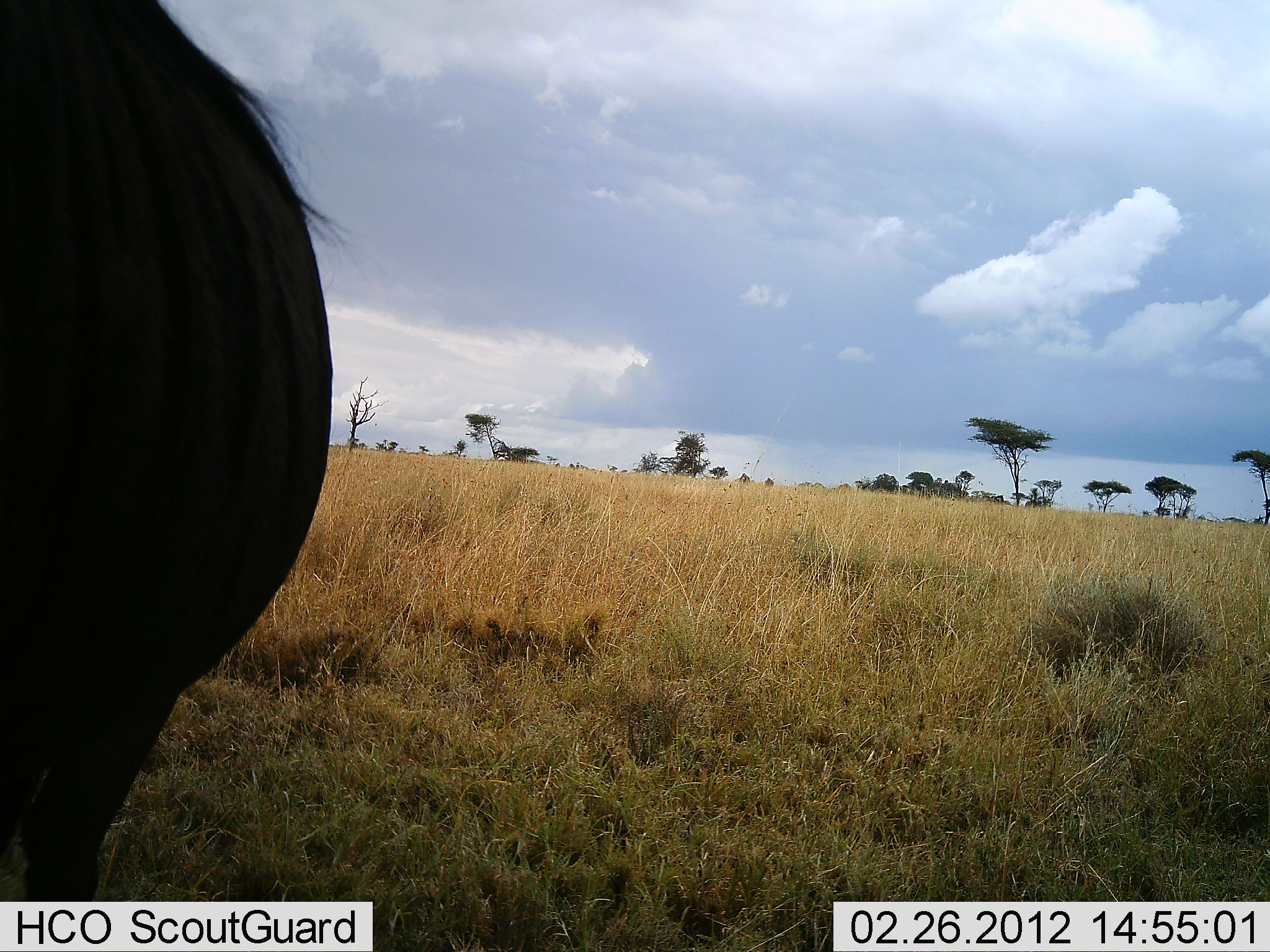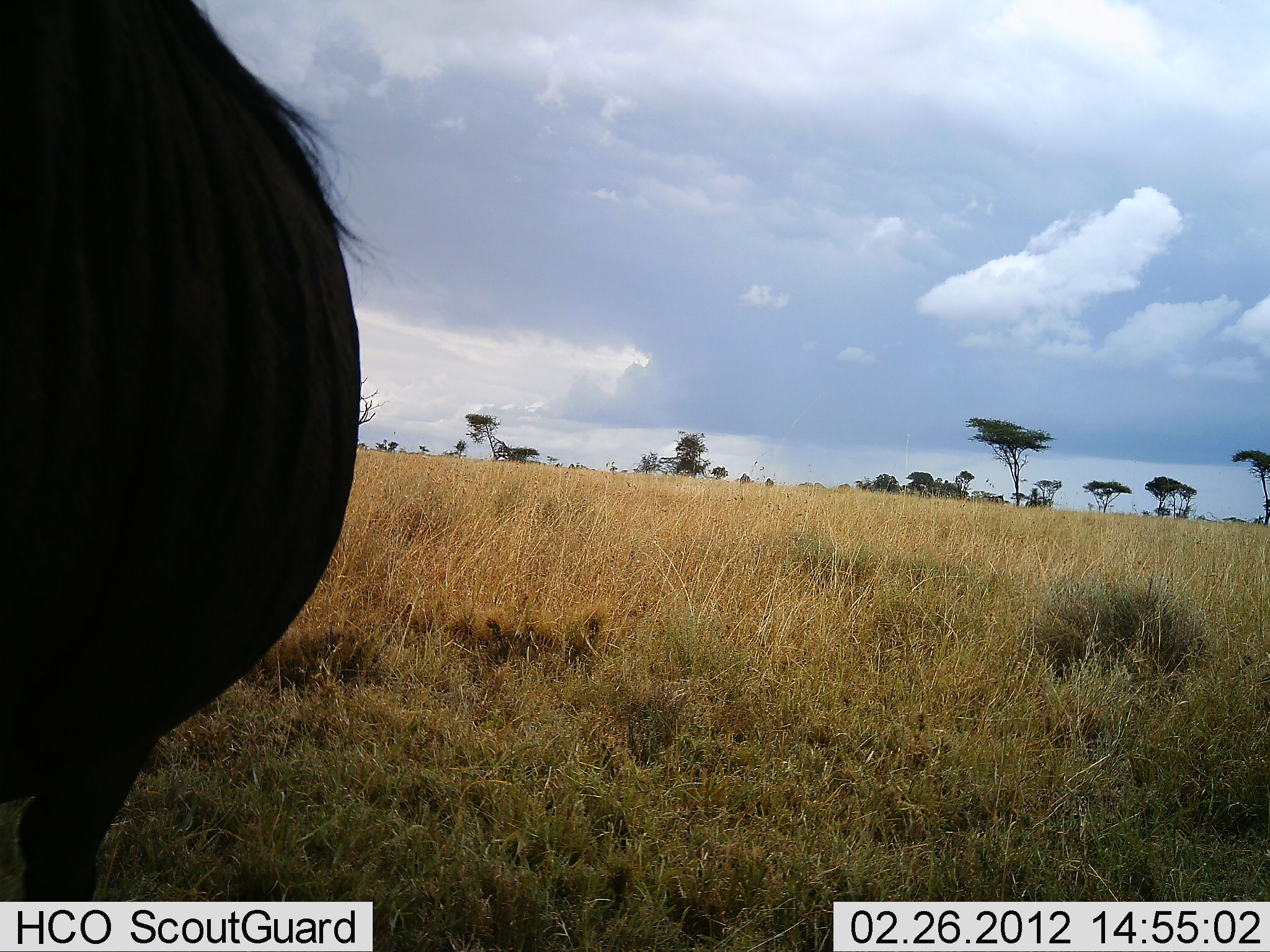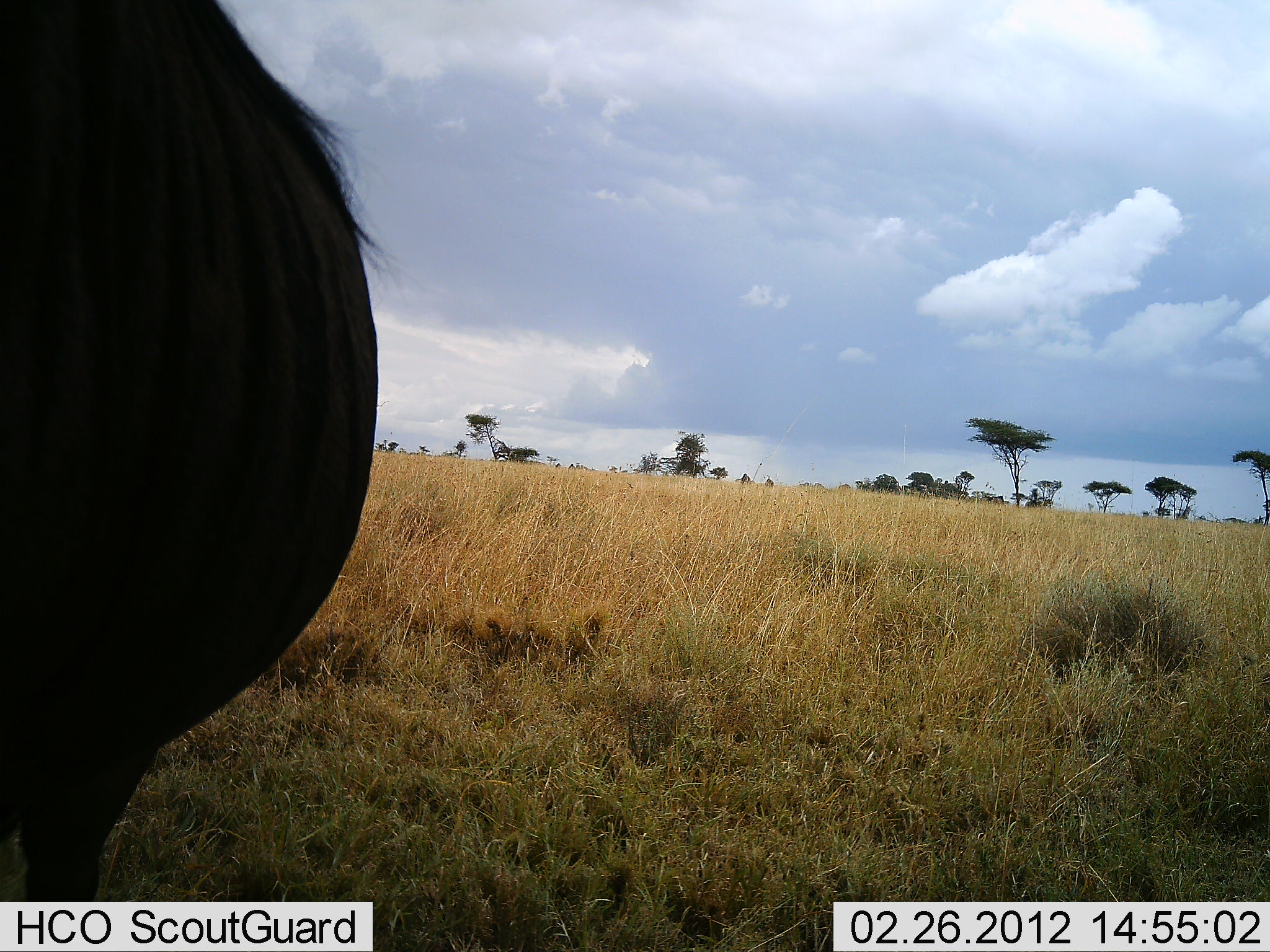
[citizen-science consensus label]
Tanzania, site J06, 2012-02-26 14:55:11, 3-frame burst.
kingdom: Animalia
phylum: Chordata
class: Mammalia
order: Artiodactyla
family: Bovidae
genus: Connochaetes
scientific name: Connochaetes taurinus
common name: blue wildebeest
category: wildebeest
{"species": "wildebeest (blue wildebeest) (Connochaetes taurinus)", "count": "1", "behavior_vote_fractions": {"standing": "100%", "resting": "0%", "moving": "0%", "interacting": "0%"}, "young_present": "0%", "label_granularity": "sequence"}